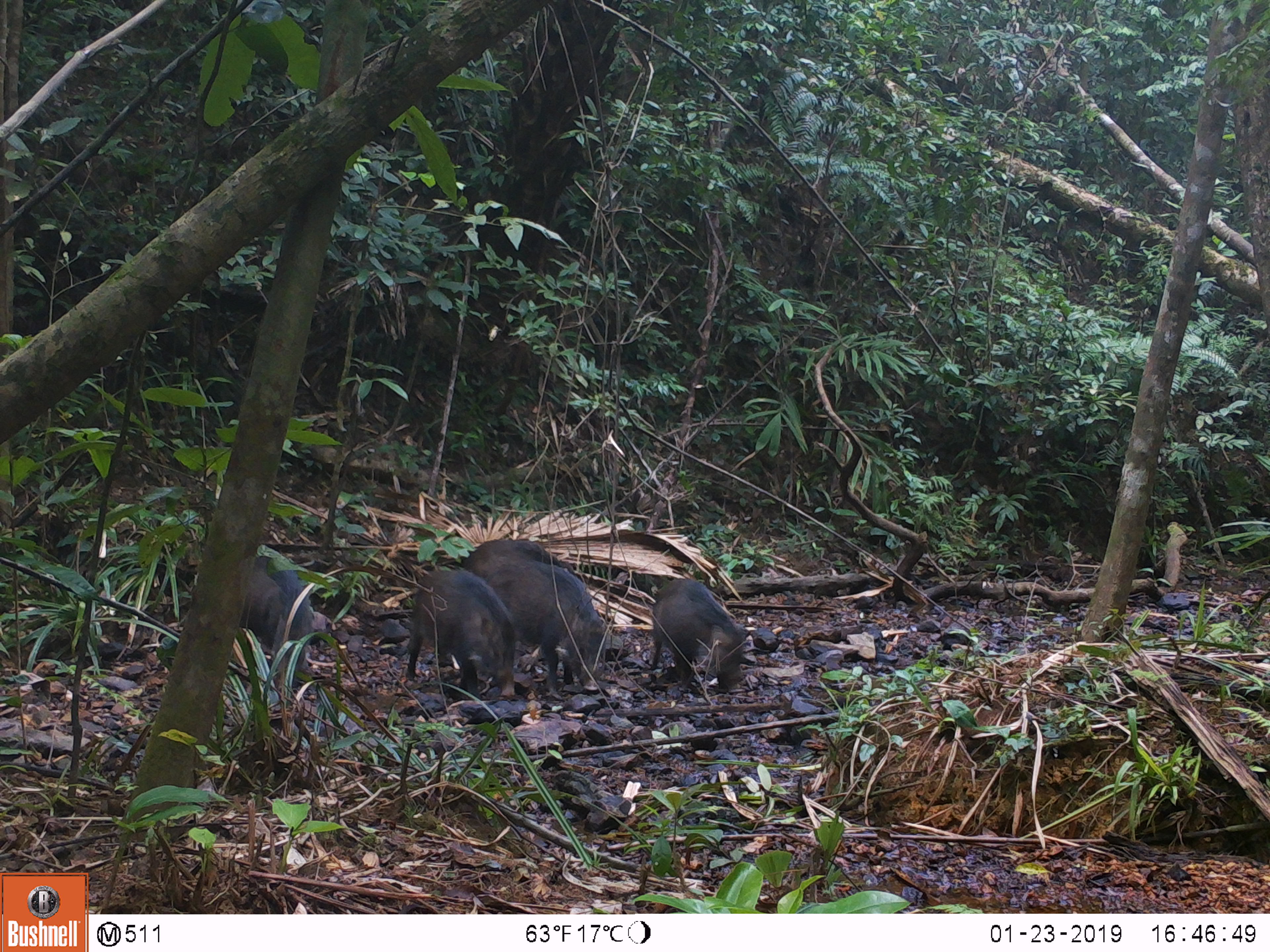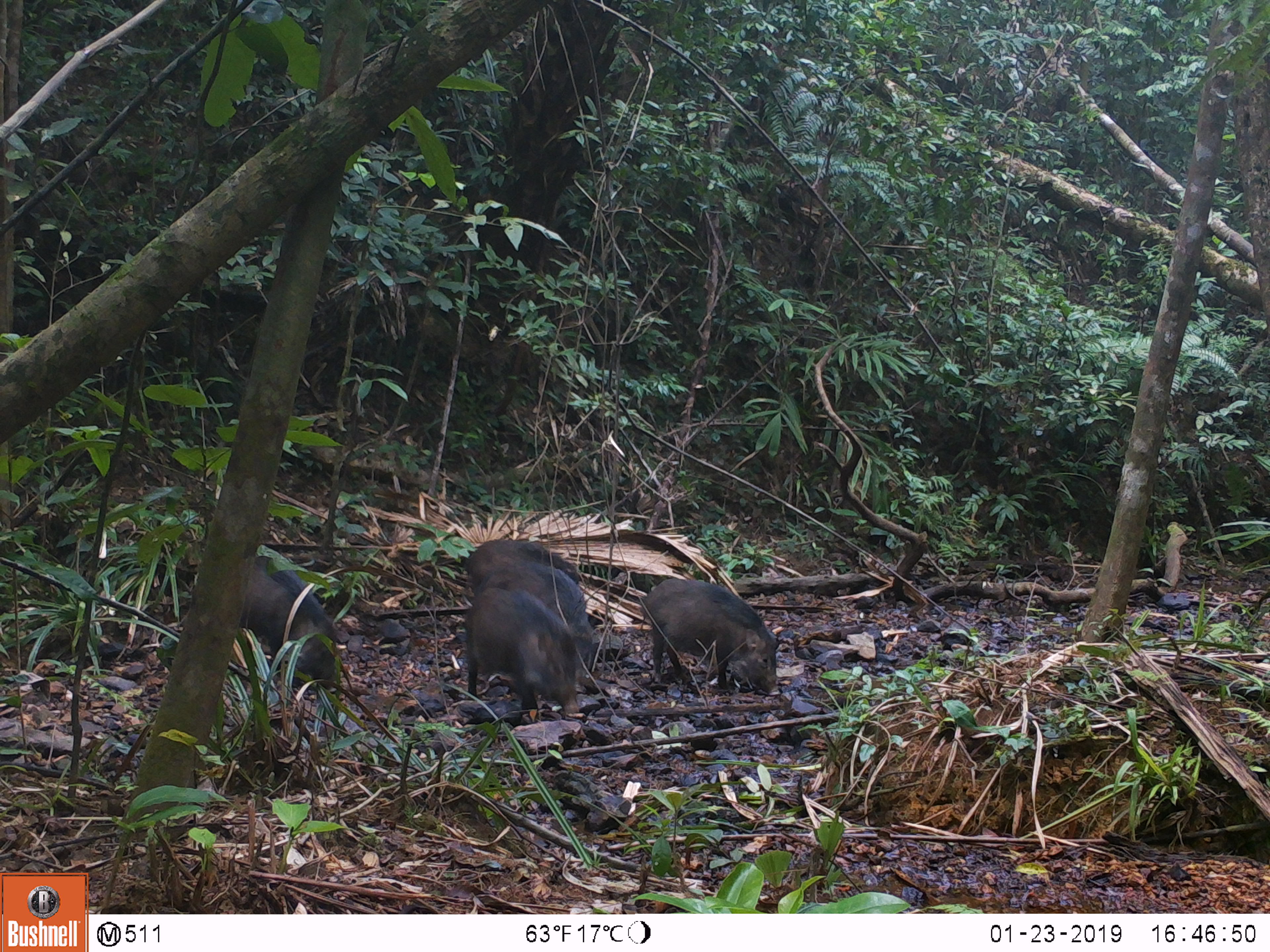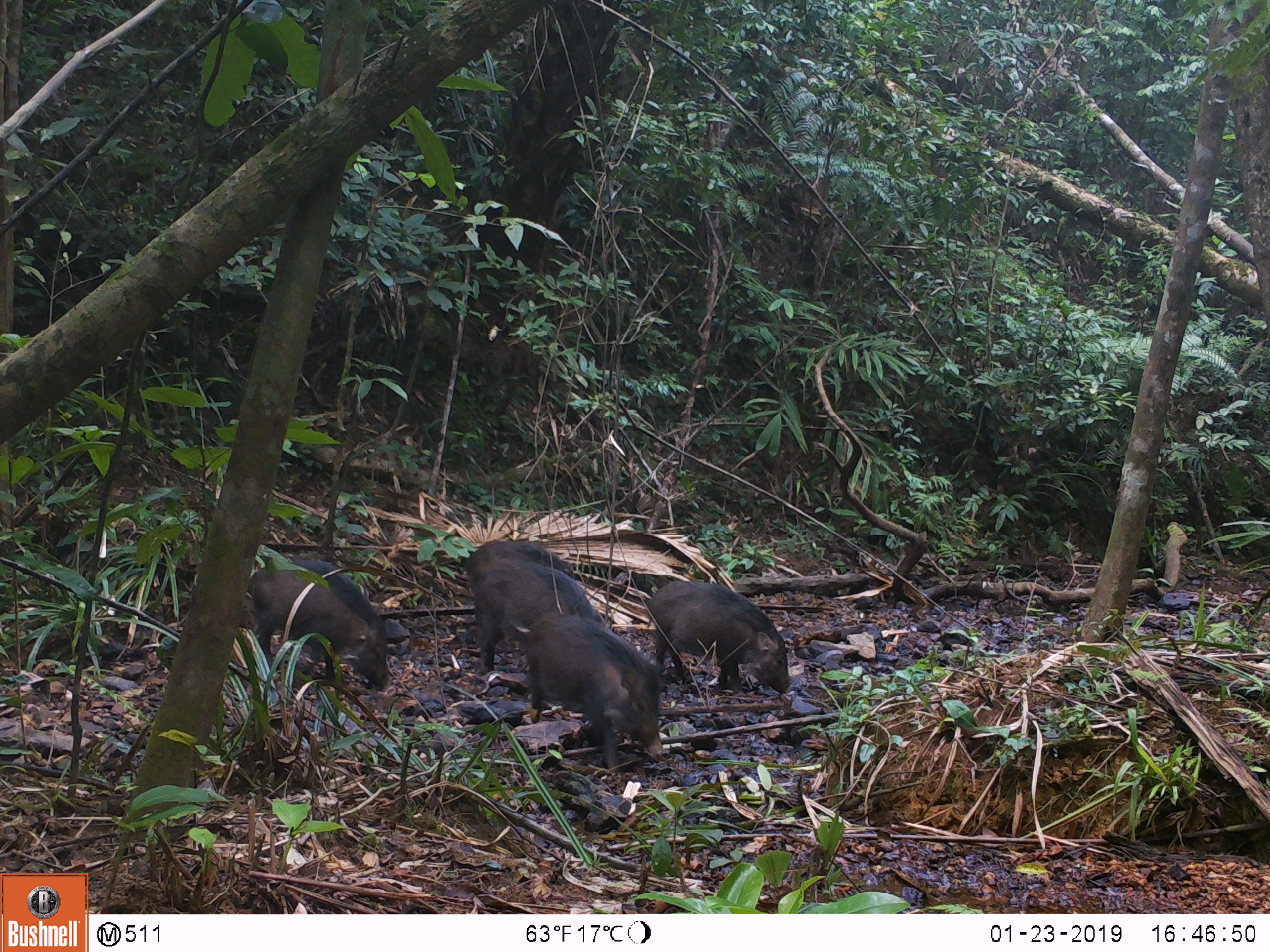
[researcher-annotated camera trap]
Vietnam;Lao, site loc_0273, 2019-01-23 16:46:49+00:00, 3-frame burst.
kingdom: Animalia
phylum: Chordata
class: Mammalia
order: Artiodactyla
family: Suidae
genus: Sus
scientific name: Sus scrofa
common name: eurasian wild pig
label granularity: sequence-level